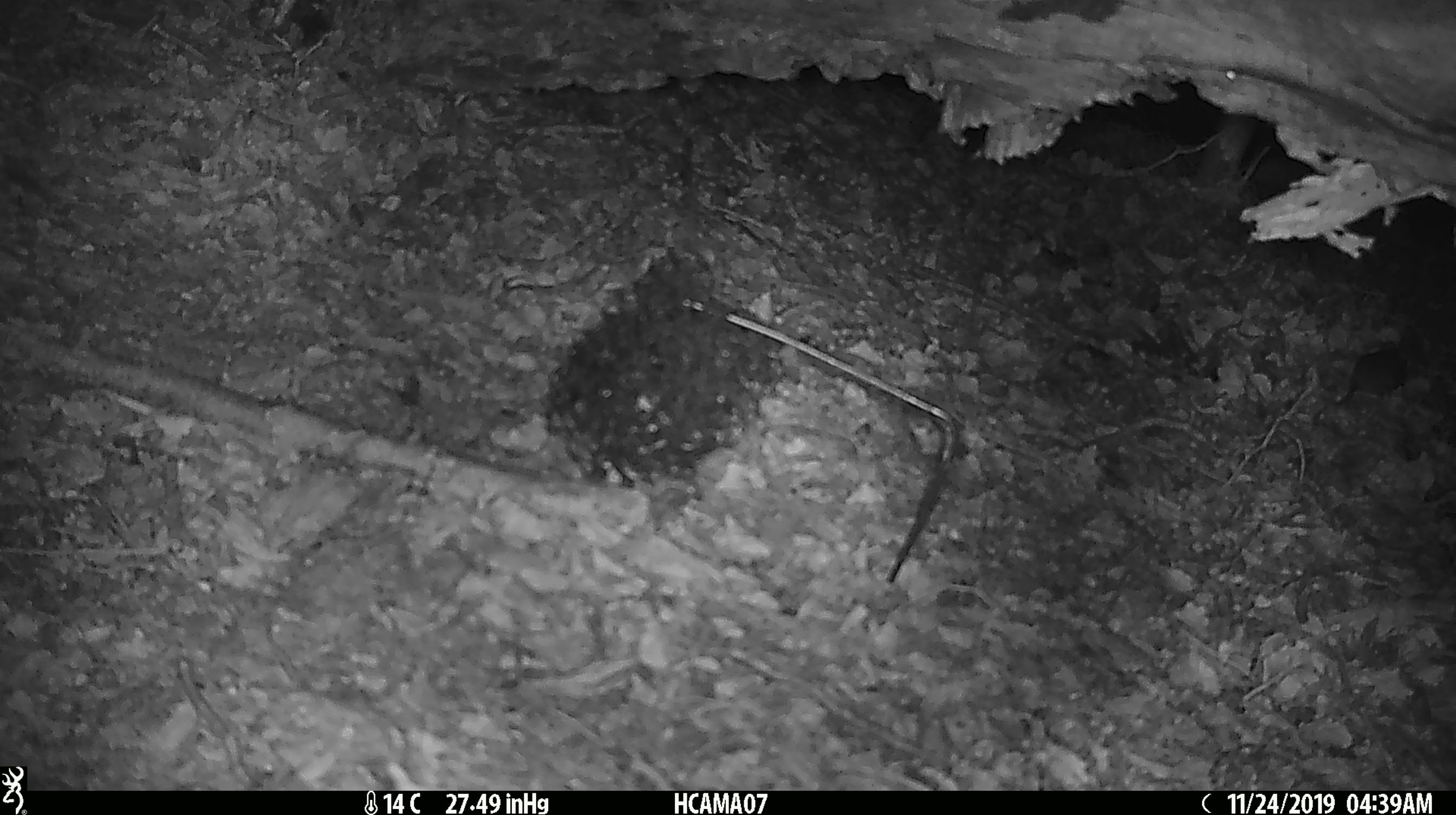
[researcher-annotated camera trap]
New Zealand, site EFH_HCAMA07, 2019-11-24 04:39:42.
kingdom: Animalia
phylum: Chordata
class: Mammalia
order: Rodentia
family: Muridae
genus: Mus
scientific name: Mus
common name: mouse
Mouse (Mus).